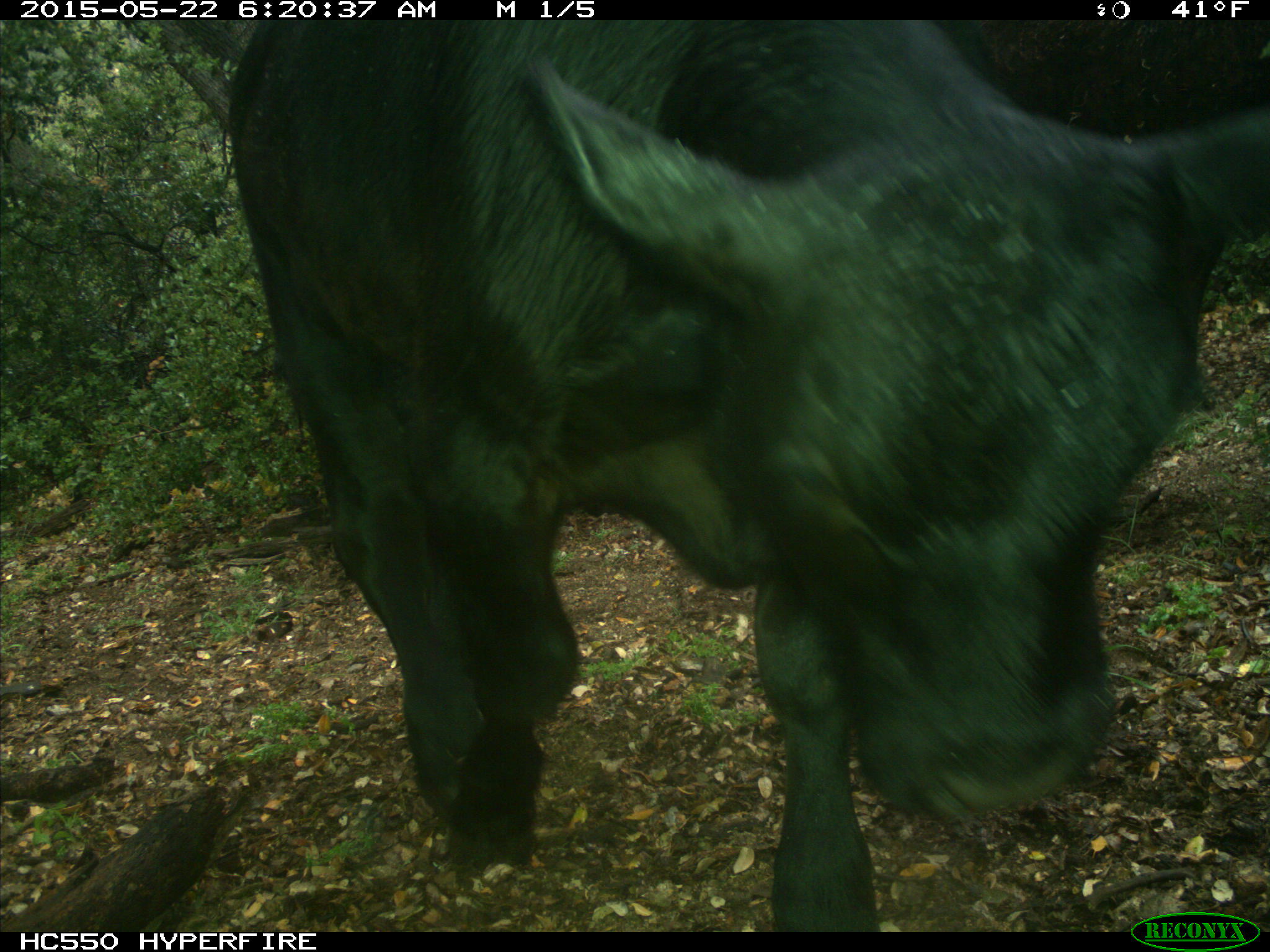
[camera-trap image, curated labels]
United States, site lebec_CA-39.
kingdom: Animalia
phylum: Chordata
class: Mammalia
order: Artiodactyla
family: Bovidae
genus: Bos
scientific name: Bos taurus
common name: domestic cow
Bos taurus (domestic cow).